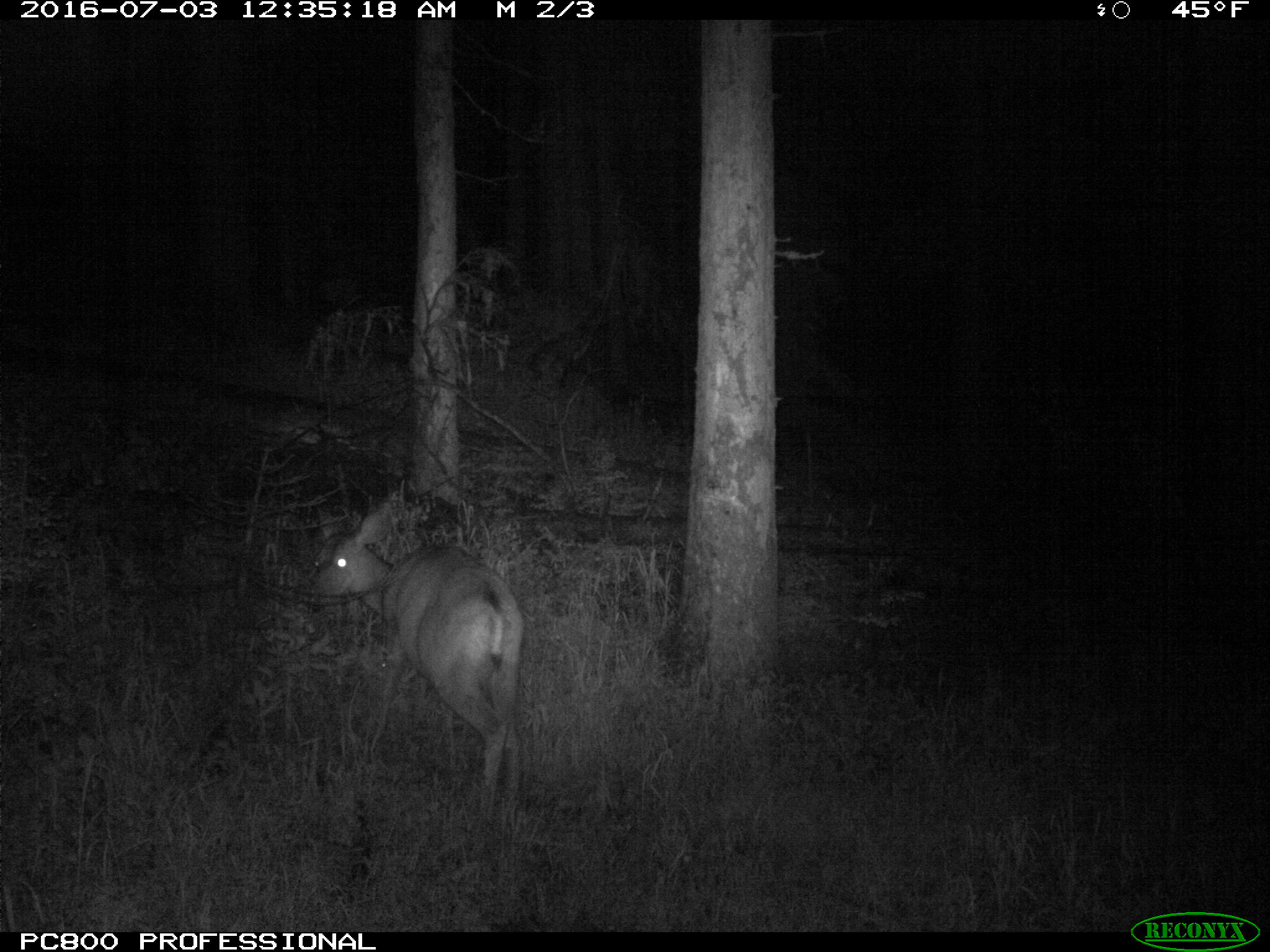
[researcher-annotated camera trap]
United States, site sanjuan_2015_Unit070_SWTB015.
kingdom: Animalia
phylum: Chordata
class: Mammalia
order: Artiodactyla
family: Cervidae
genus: Odocoileus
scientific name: Odocoileus hemionus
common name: mule deer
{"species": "Odocoileus hemionus (mule deer)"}